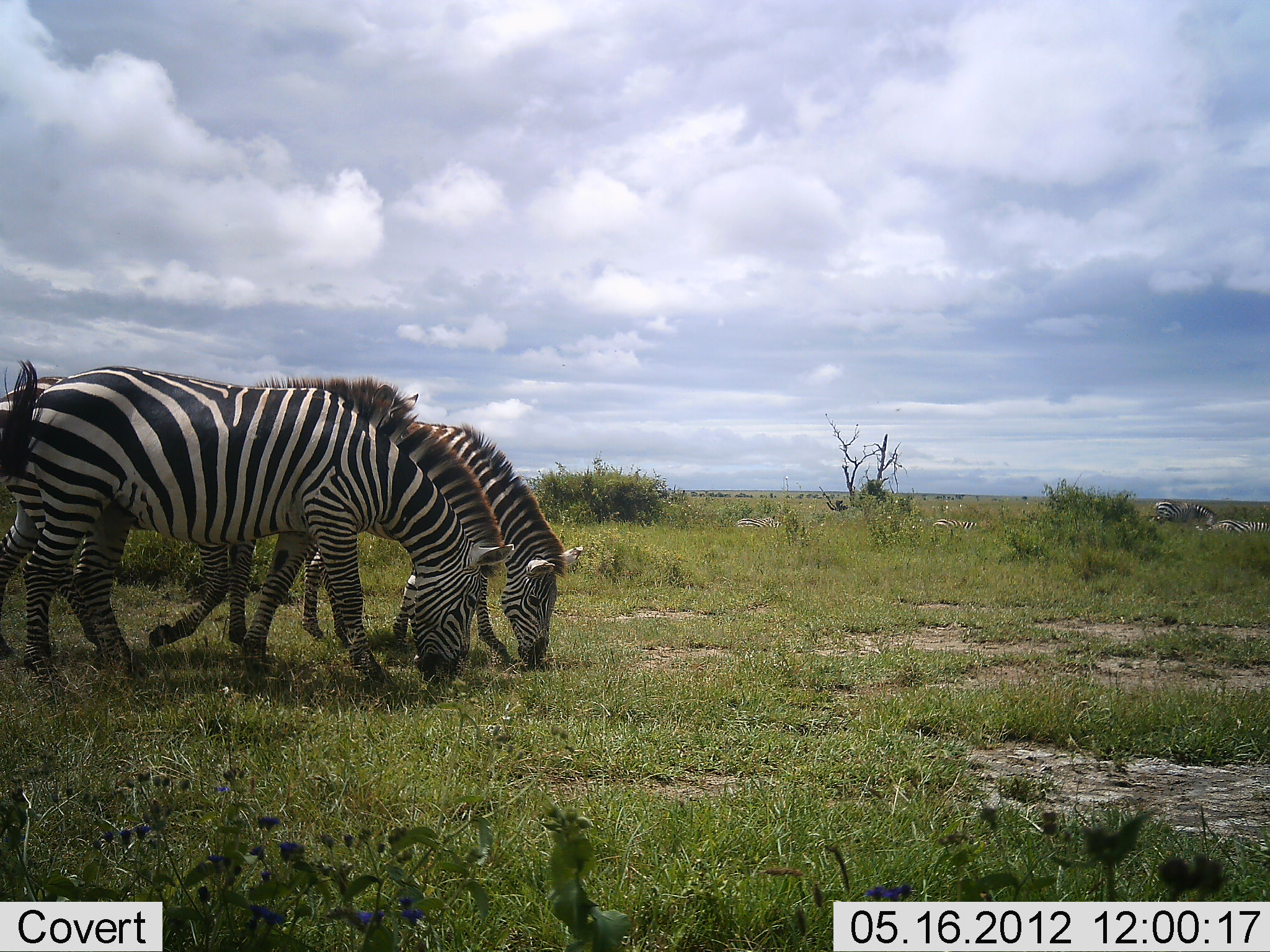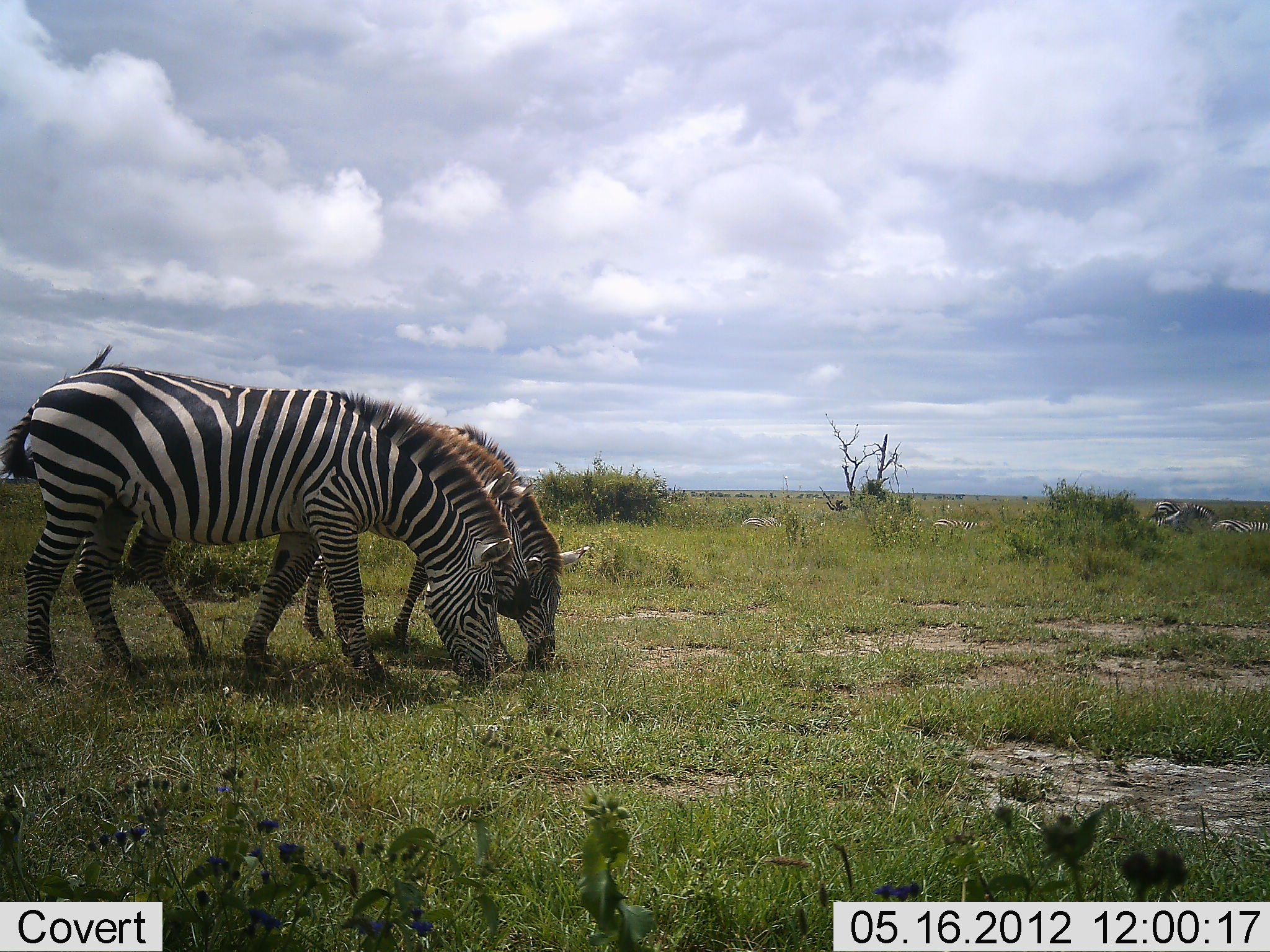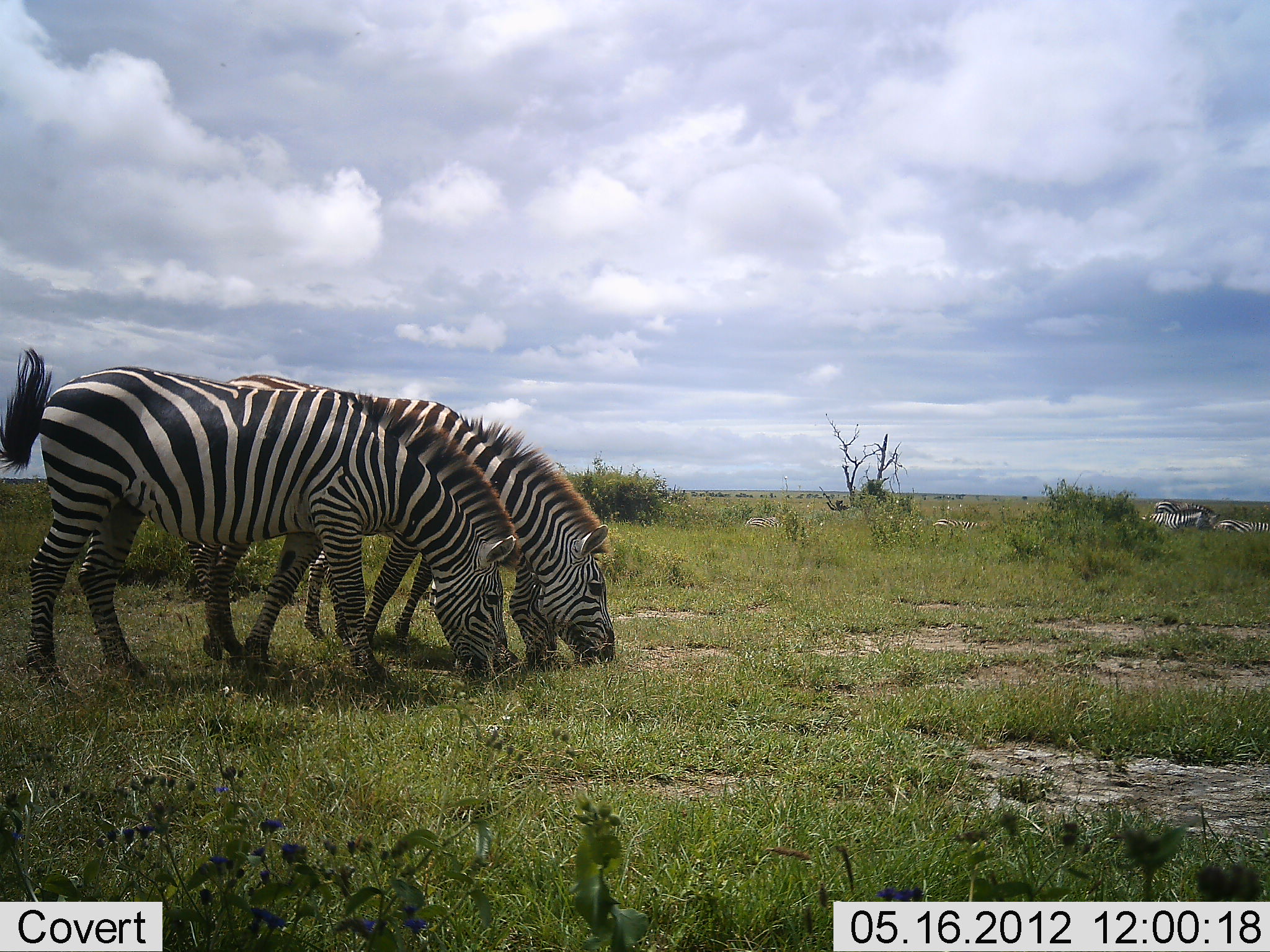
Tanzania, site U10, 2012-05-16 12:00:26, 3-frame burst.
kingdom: Animalia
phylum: Chordata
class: Mammalia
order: Perissodactyla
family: Equidae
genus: Equus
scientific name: Equus quagga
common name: plains zebra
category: zebra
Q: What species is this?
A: Zebra (plains zebra) (Equus quagga).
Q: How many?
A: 3.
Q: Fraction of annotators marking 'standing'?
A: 10%.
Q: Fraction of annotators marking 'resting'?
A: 10%.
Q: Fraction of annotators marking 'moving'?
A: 10%.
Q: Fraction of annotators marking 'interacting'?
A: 0%.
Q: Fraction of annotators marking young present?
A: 0%.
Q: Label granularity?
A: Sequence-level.